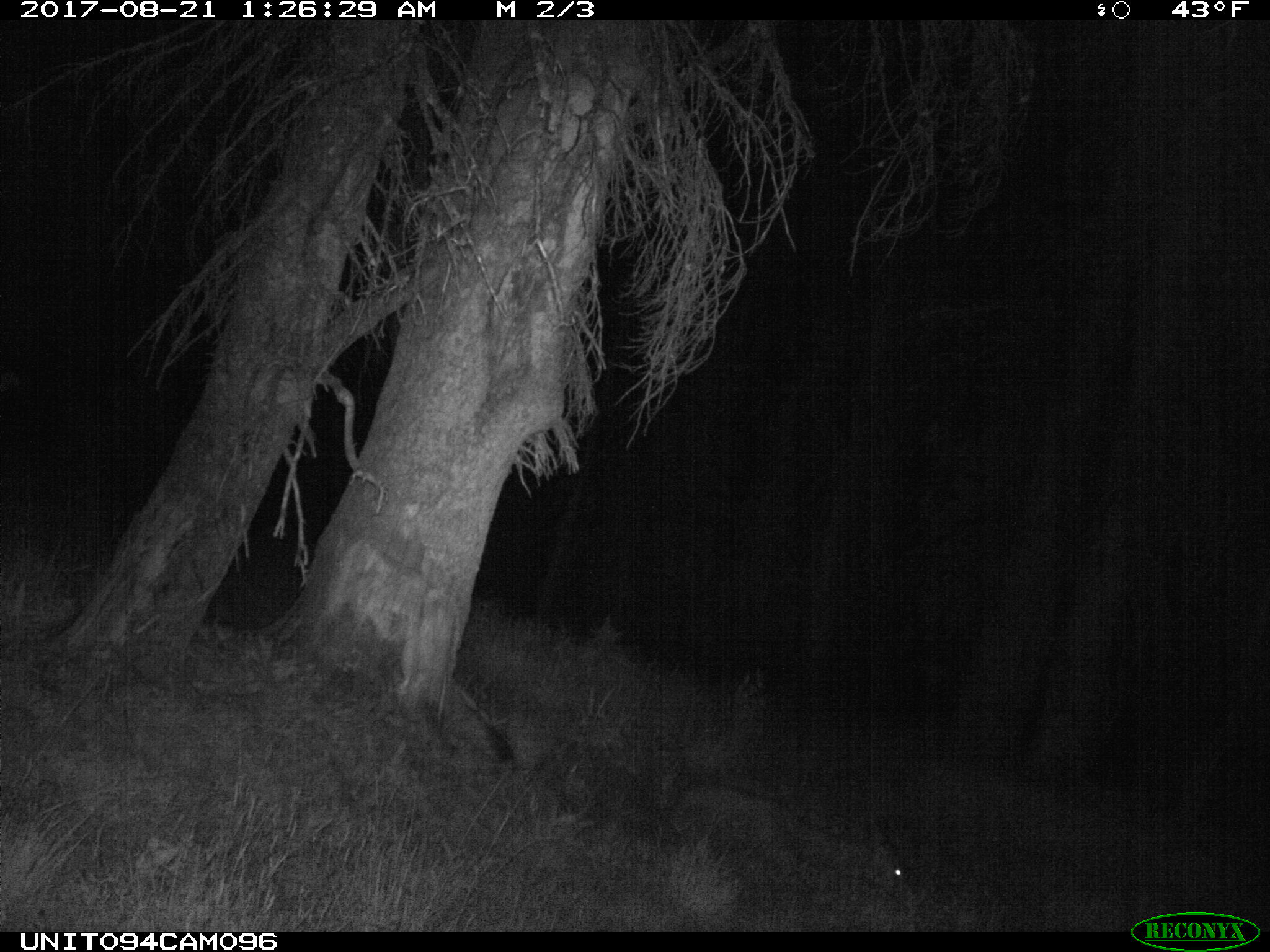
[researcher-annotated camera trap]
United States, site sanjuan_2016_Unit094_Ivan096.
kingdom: Animalia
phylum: Chordata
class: Mammalia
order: Artiodactyla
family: Cervidae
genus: Odocoileus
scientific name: Odocoileus hemionus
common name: mule deer